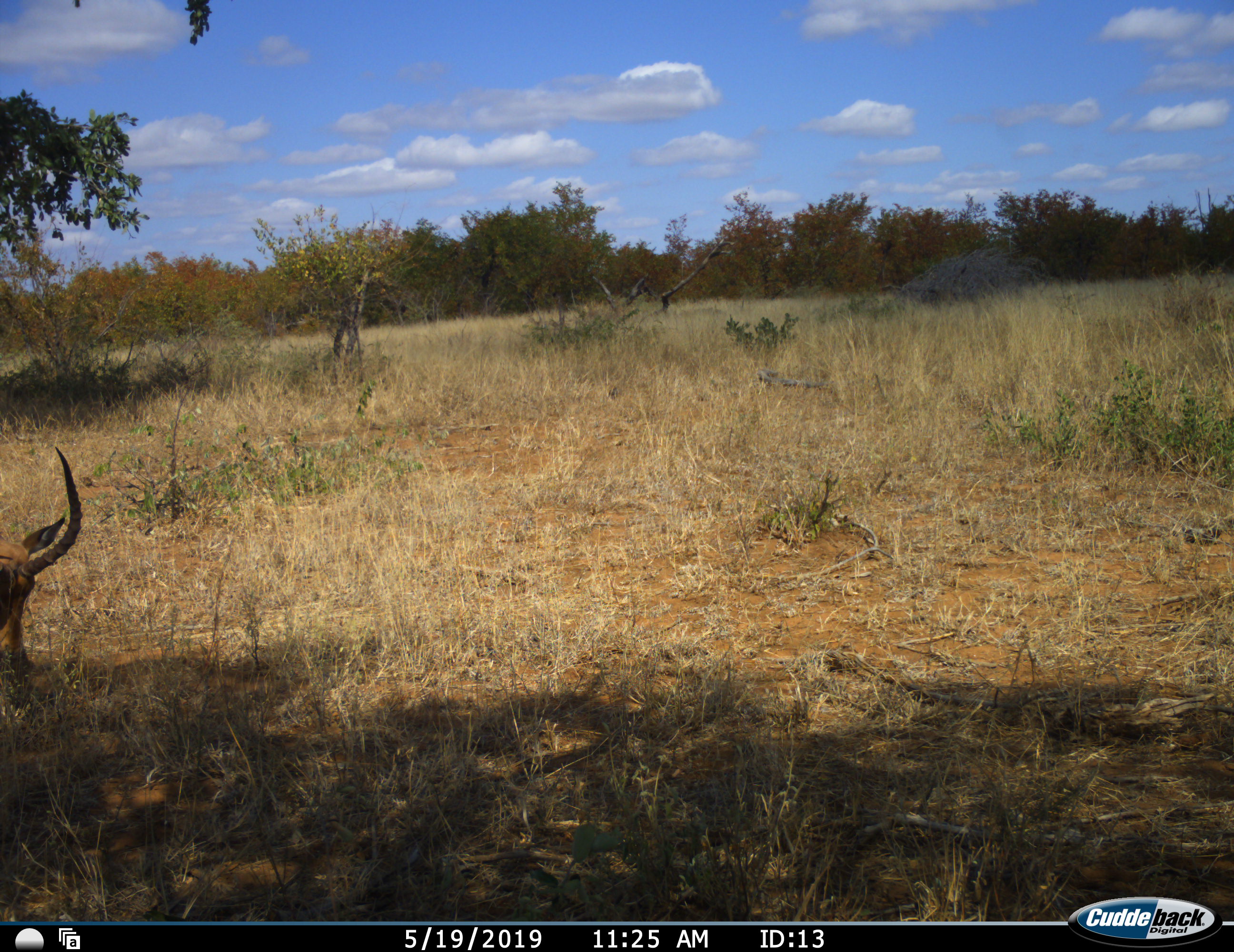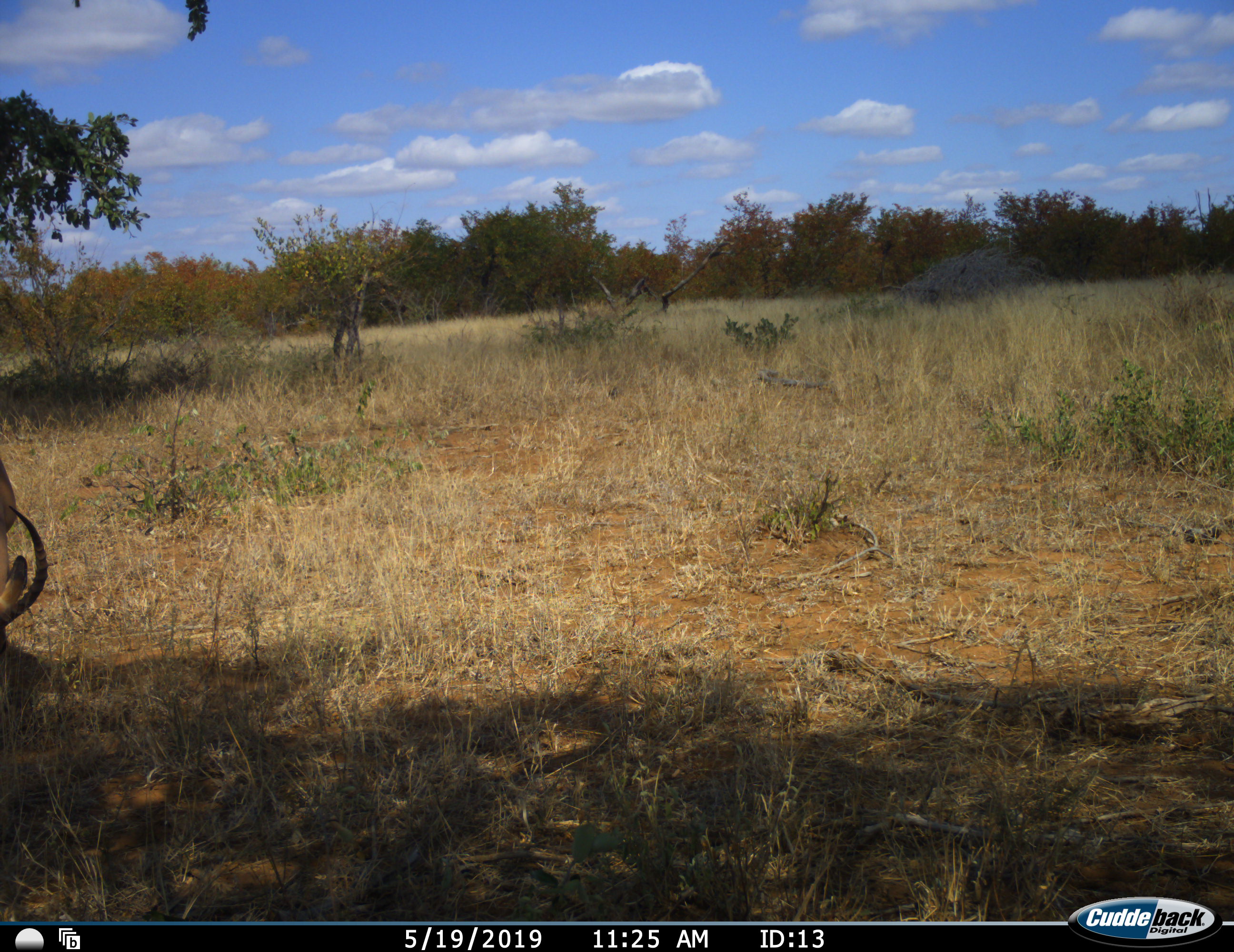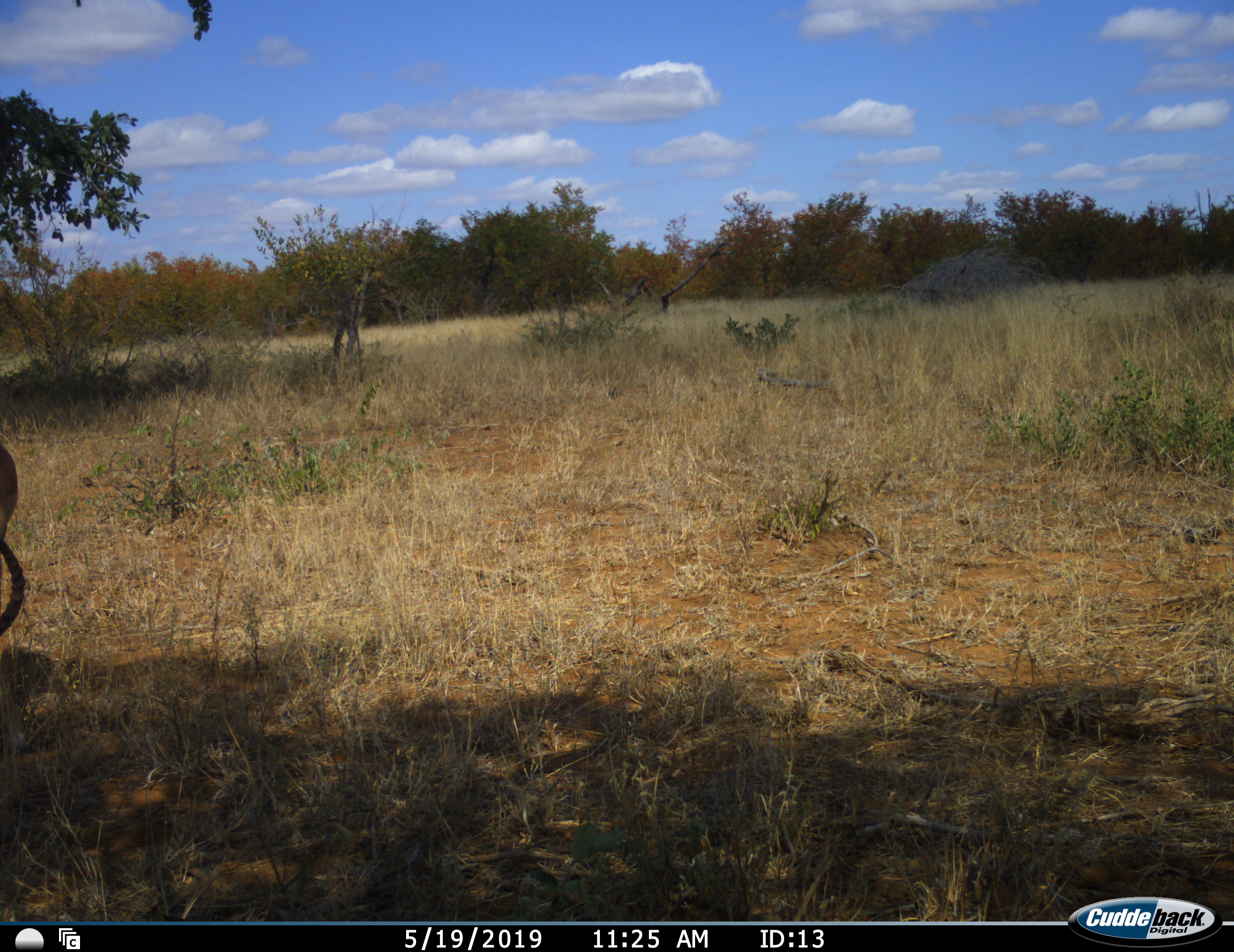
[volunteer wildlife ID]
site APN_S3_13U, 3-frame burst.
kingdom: Animalia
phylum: Chordata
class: Mammalia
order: Artiodactyla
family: Bovidae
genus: Aepyceros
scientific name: Aepyceros melampus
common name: impala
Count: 1.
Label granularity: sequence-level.